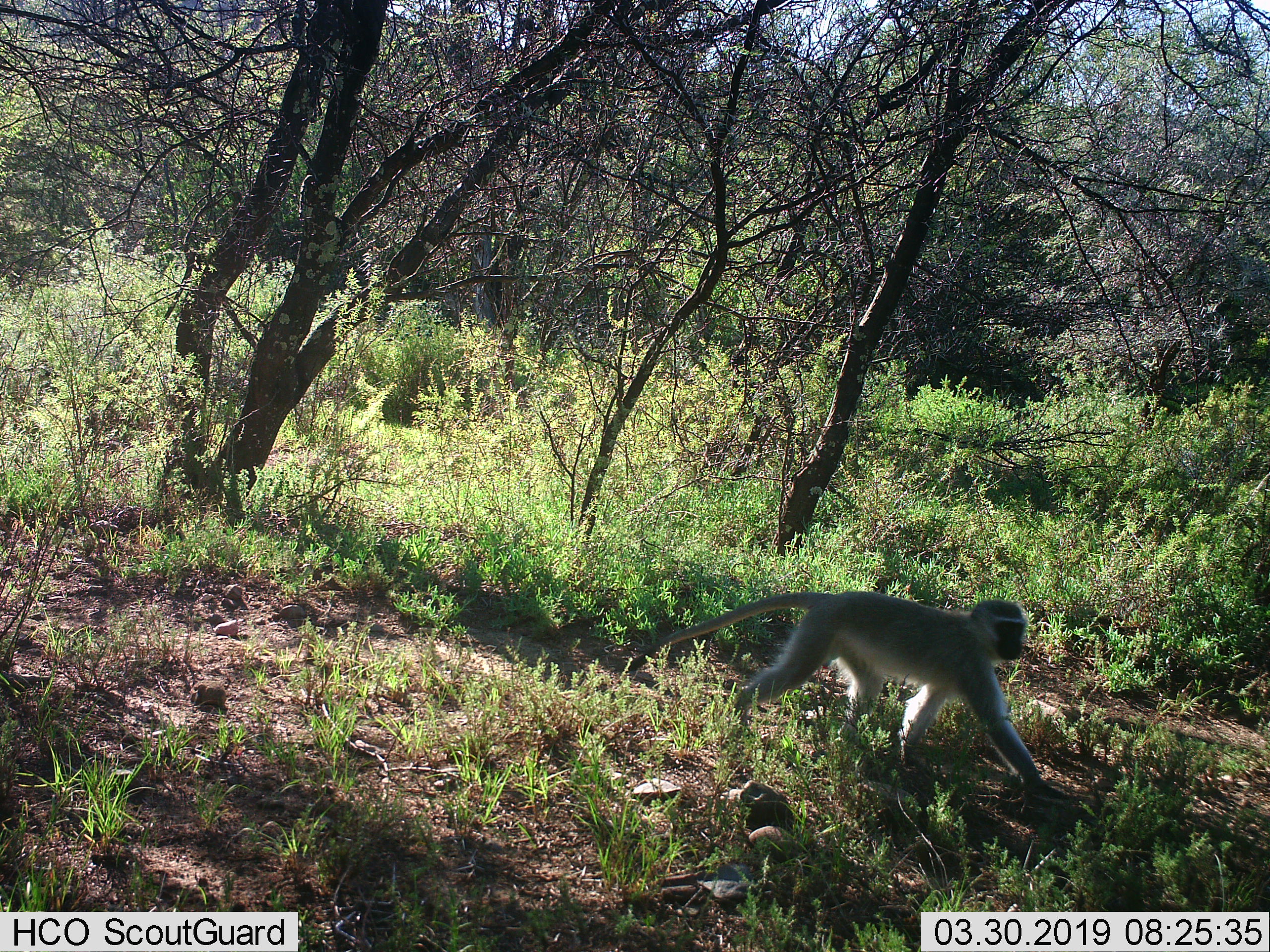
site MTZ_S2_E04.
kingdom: Animalia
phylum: Chordata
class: Mammalia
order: Primates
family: Cercopithecidae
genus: Chlorocebus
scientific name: Chlorocebus pygerythrus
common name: vervet monkey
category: monkeyvervet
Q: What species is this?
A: Monkeyvervet (vervet monkey) (Chlorocebus pygerythrus).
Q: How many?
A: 1.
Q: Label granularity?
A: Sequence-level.